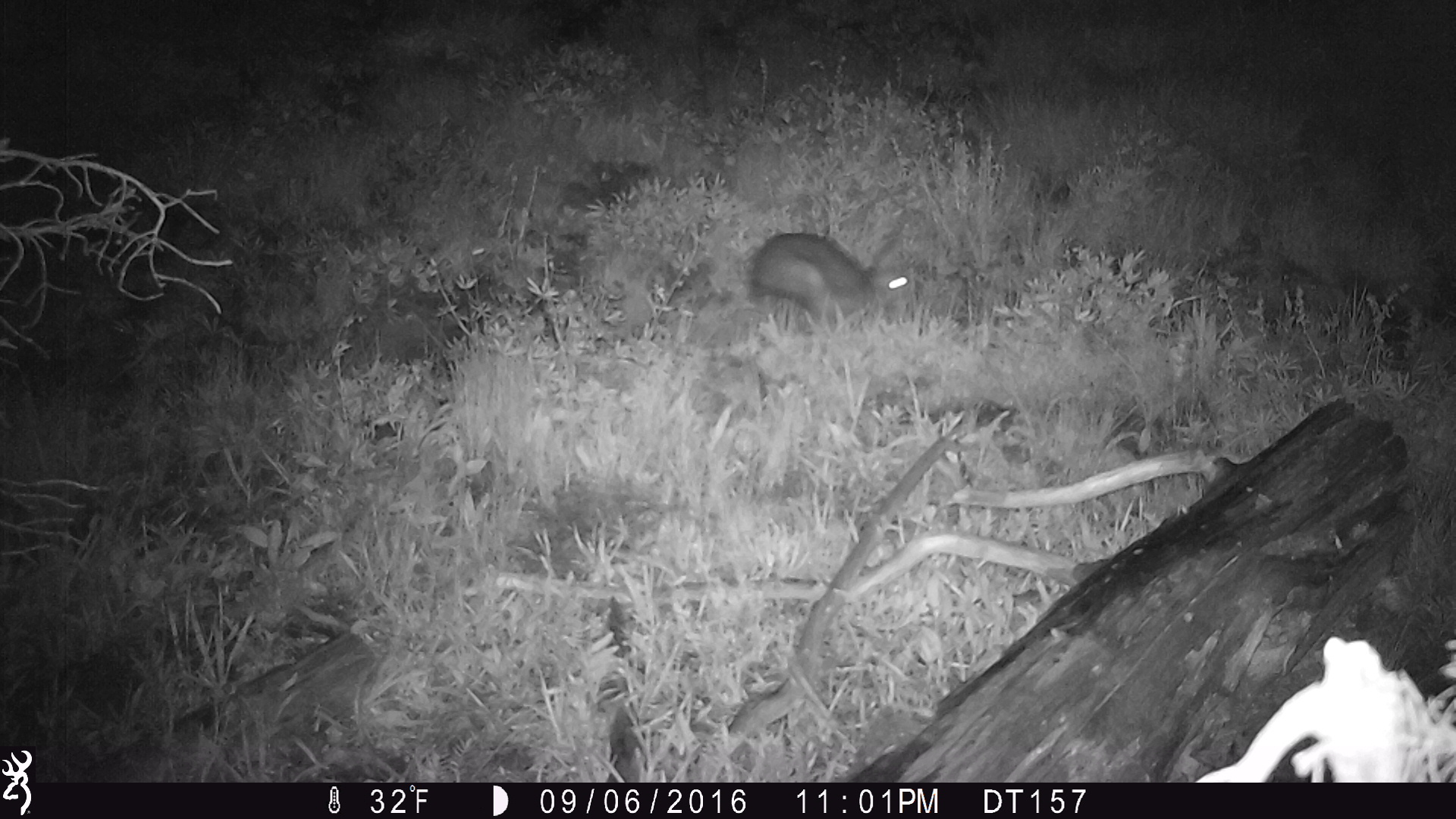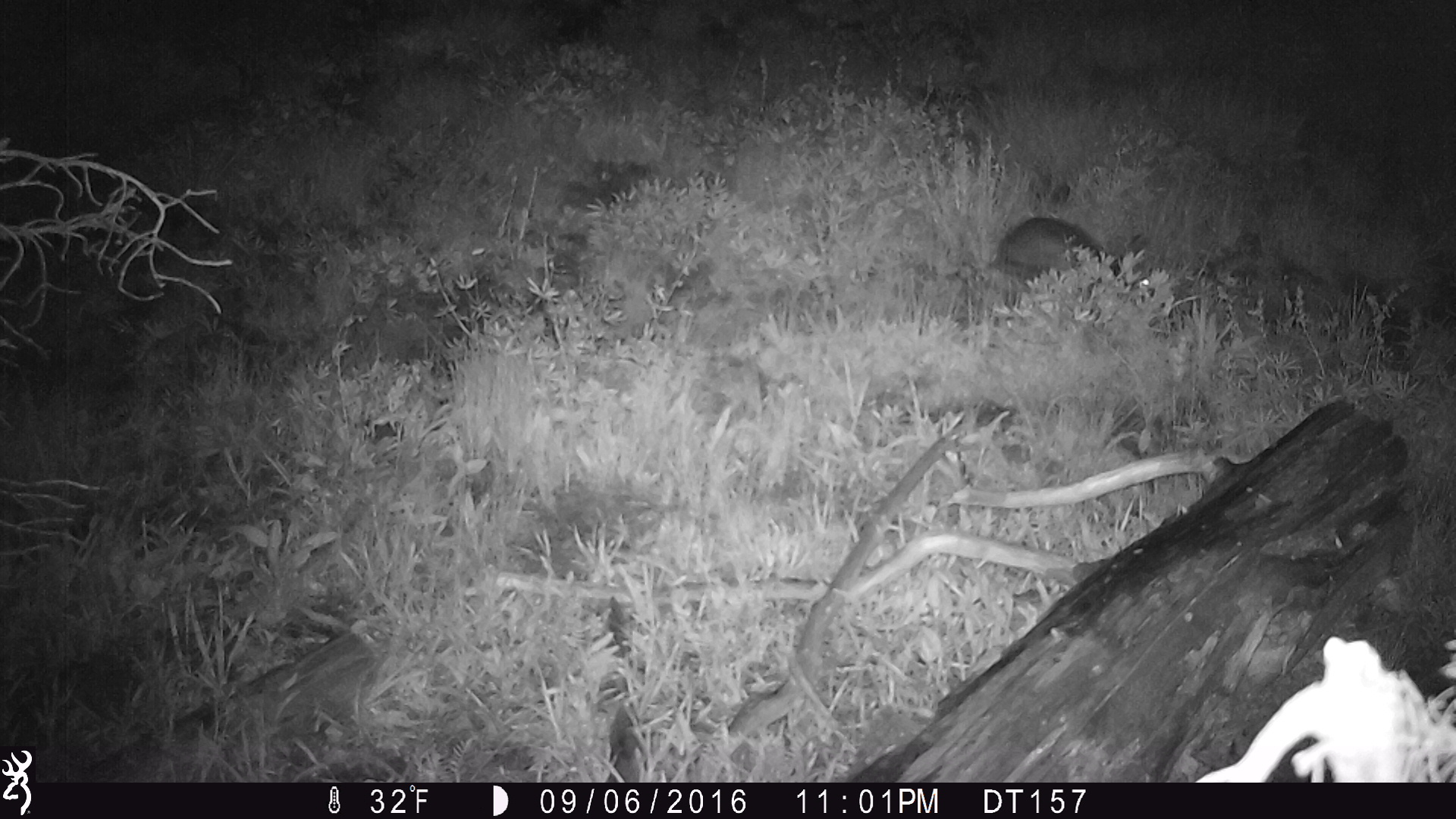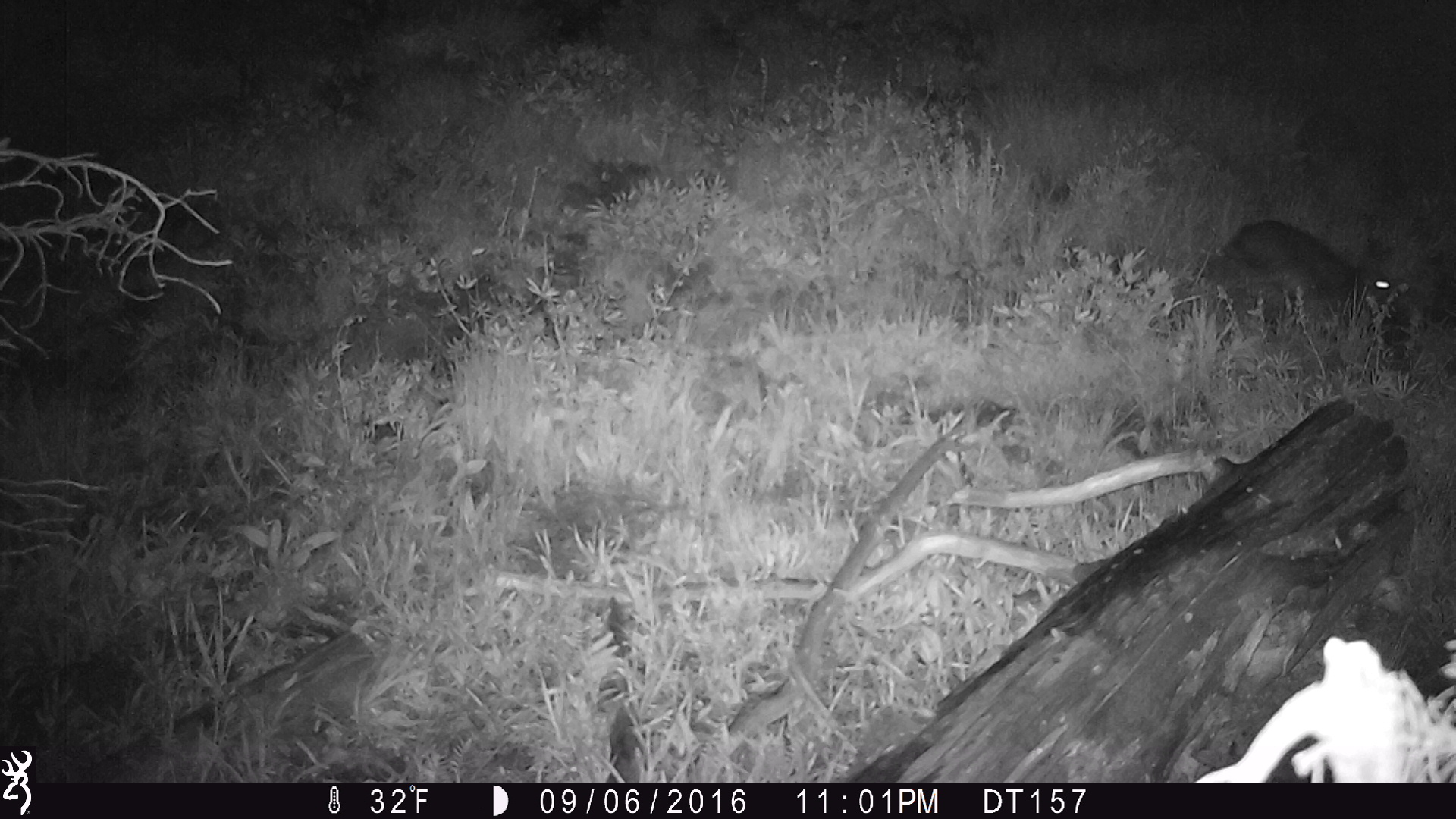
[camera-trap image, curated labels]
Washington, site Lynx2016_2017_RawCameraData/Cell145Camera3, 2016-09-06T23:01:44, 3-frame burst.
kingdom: Animalia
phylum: Chordata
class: Mammalia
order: Lagomorpha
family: Leporidae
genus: Lepus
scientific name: Lepus americanus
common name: snowshoe hare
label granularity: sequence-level